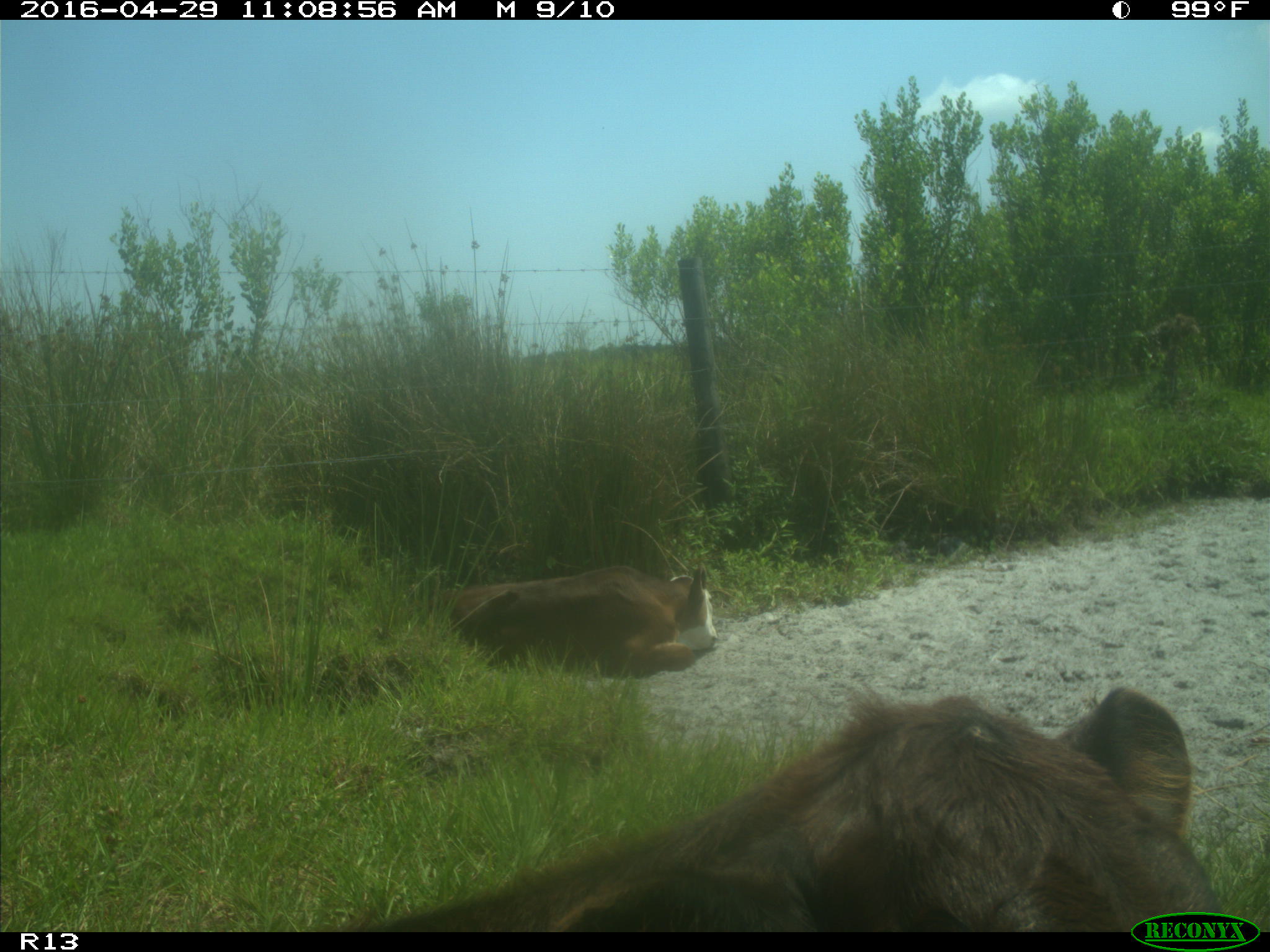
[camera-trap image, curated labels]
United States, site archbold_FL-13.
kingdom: Animalia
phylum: Chordata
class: Mammalia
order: Artiodactyla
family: Bovidae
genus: Bos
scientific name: Bos taurus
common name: domestic cow